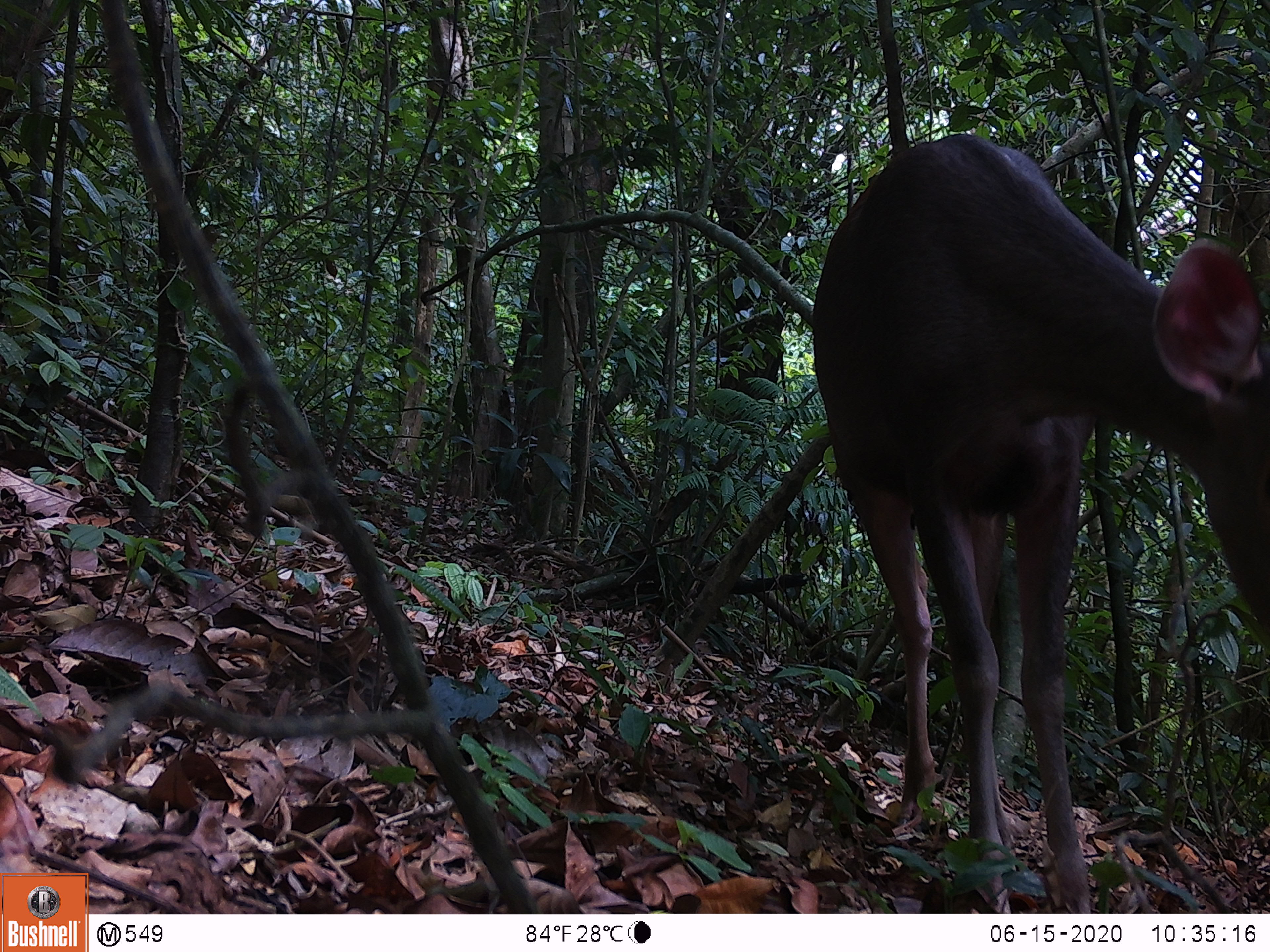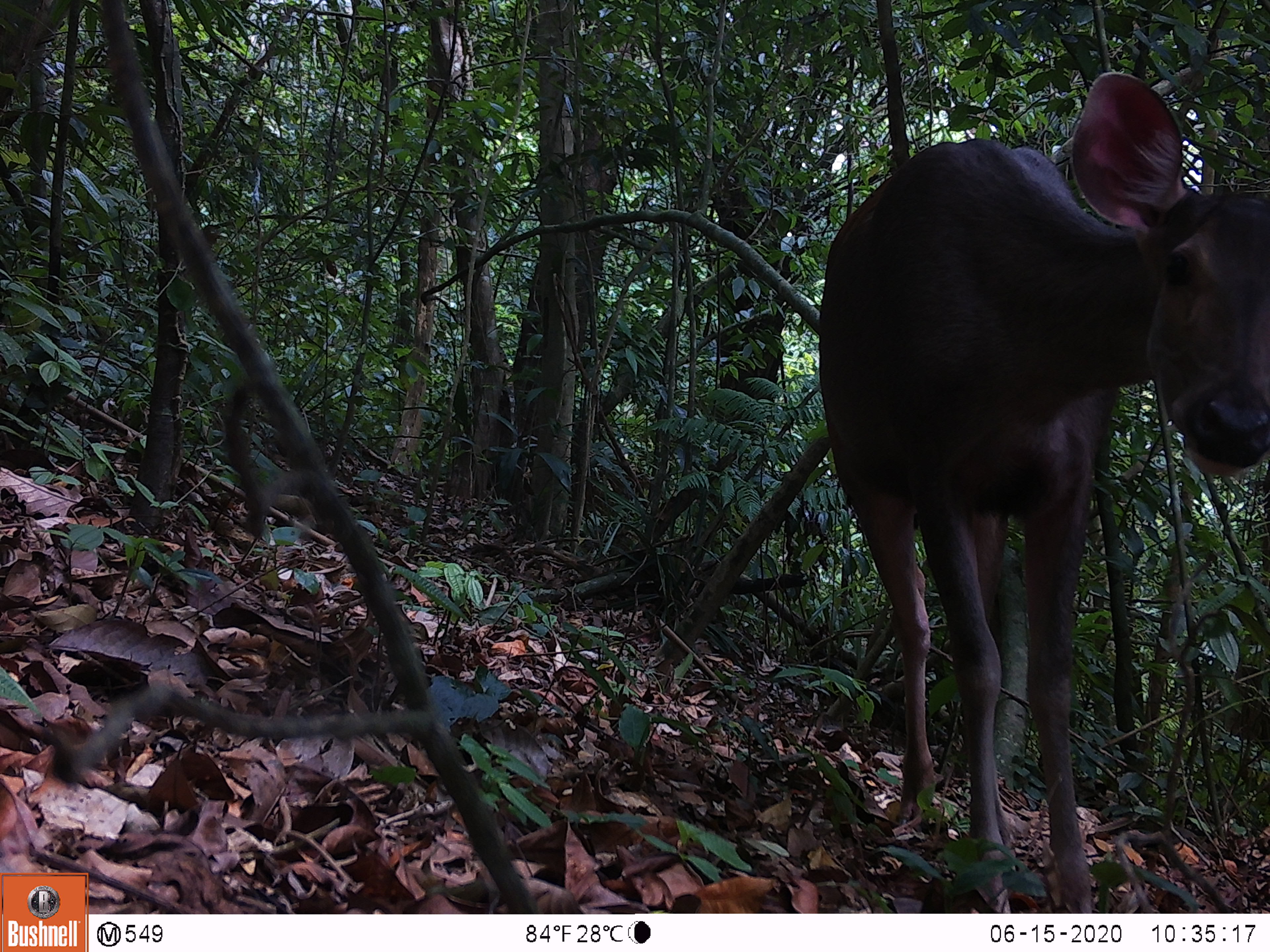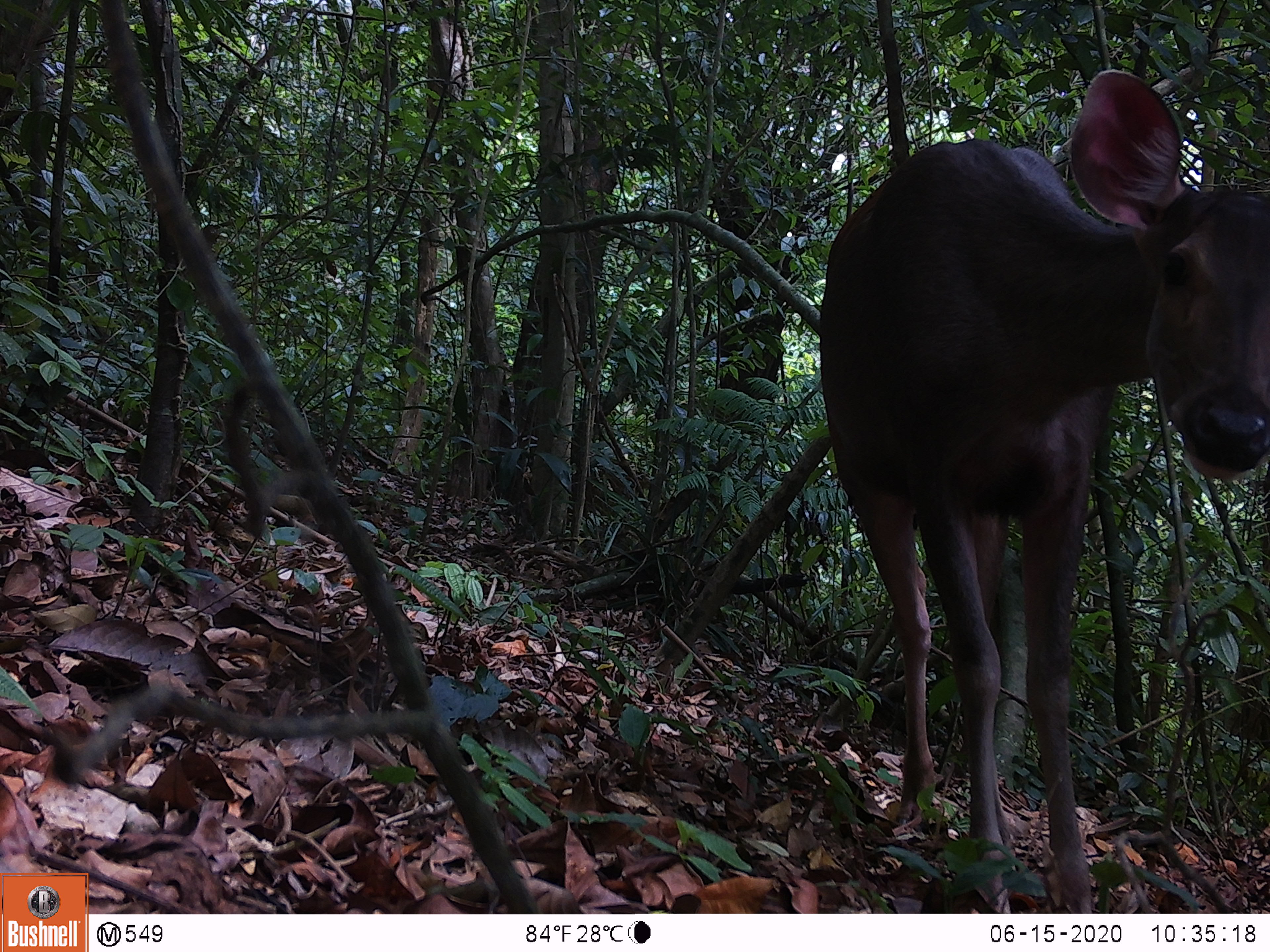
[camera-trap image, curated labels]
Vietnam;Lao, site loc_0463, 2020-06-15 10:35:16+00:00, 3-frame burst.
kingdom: Animalia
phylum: Chordata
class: Mammalia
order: Artiodactyla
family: Cervidae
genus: Rusa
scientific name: Rusa unicolor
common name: sambar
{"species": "sambar (Rusa unicolor)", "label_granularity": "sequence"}